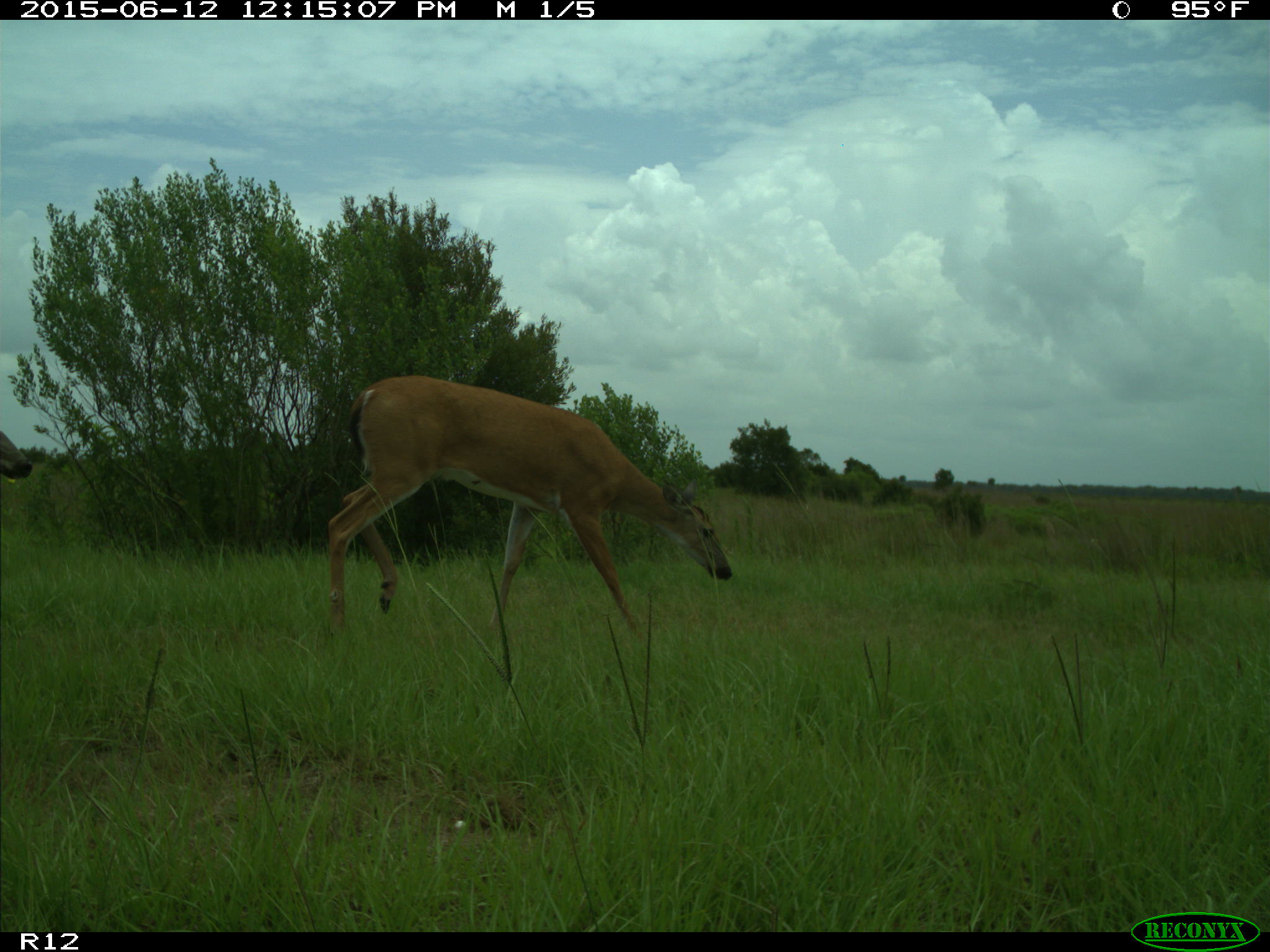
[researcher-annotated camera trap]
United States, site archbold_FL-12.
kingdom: Animalia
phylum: Chordata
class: Mammalia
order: Artiodactyla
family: Cervidae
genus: Odocoileus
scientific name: Odocoileus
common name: deer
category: unidentified deer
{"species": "unidentified deer (deer) (Odocoileus)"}